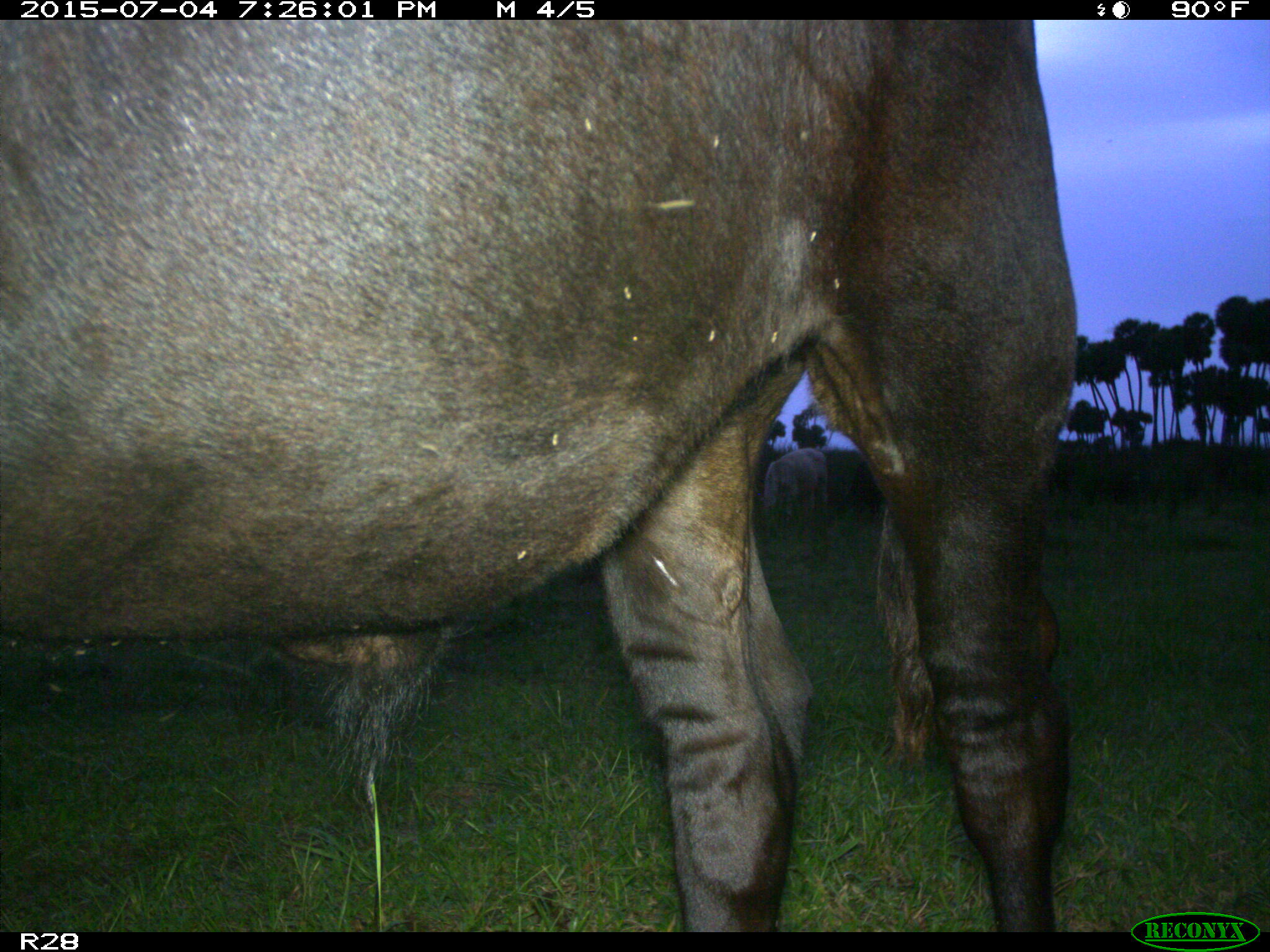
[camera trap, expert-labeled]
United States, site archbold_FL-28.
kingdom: Animalia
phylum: Chordata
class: Mammalia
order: Artiodactyla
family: Bovidae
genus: Bos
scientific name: Bos taurus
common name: domestic cow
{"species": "Bos taurus (domestic cow)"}